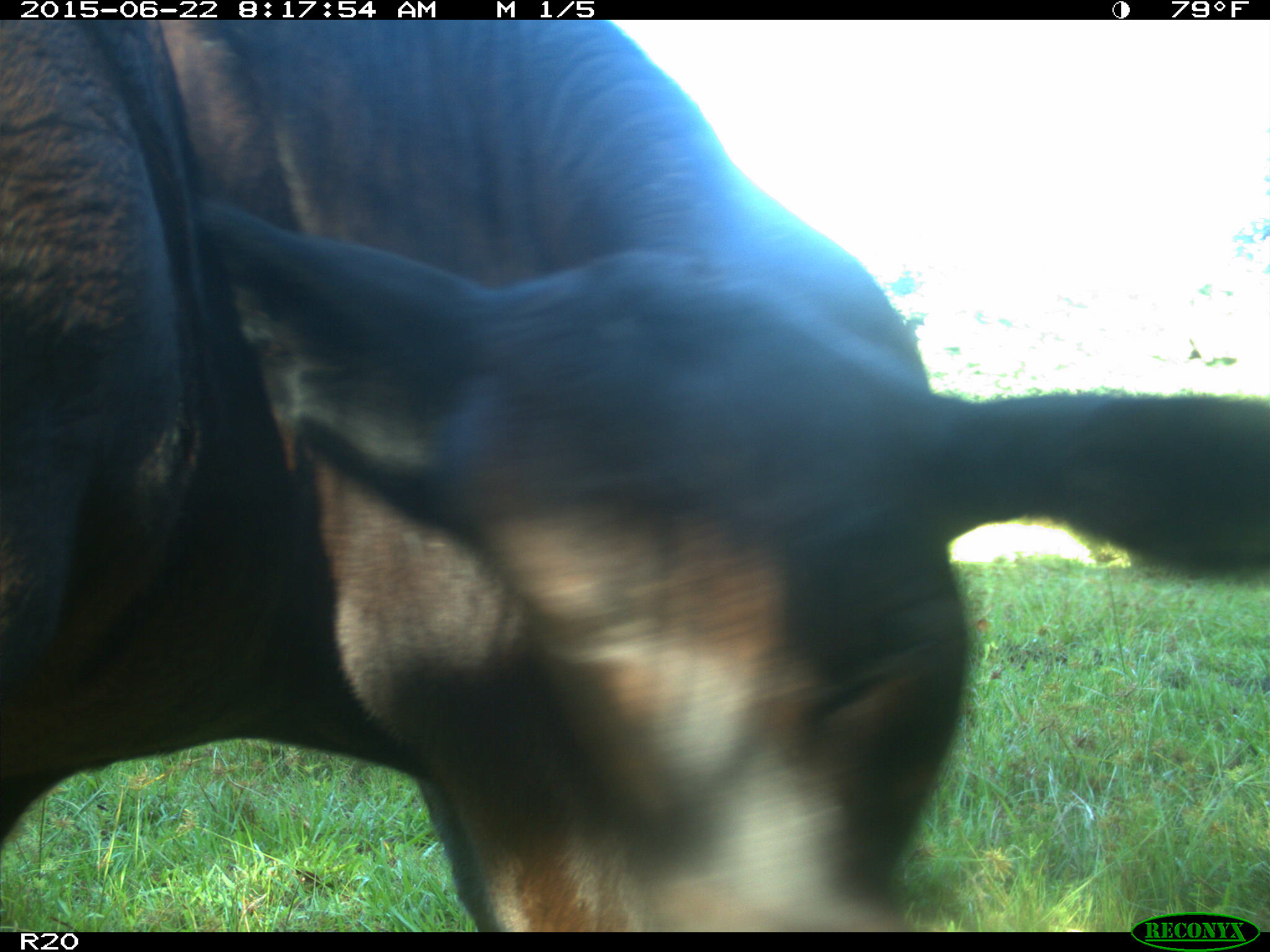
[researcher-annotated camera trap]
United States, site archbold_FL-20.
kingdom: Animalia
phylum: Chordata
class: Mammalia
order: Artiodactyla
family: Bovidae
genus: Bos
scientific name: Bos taurus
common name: domestic cow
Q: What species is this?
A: Bos taurus (domestic cow).